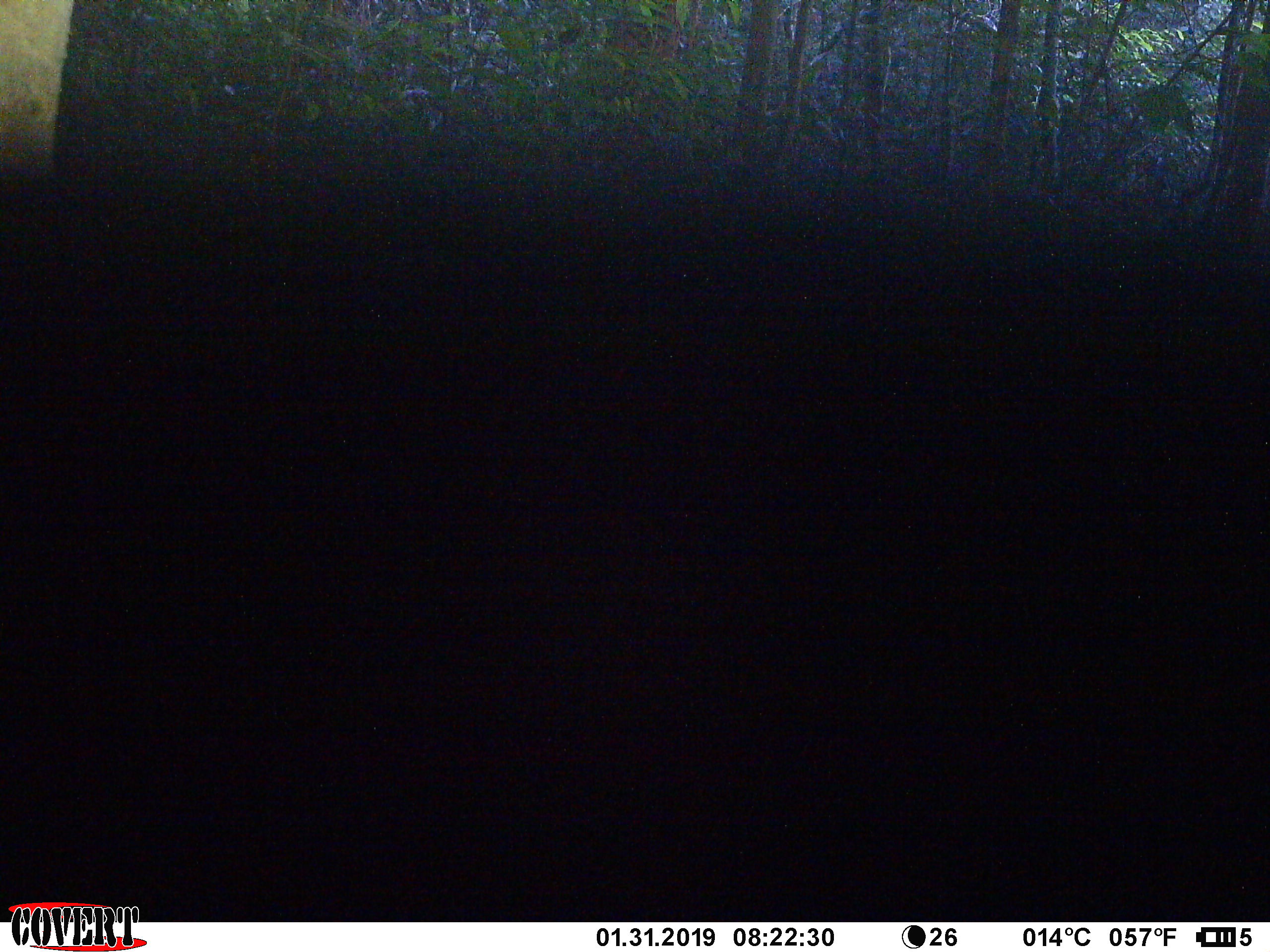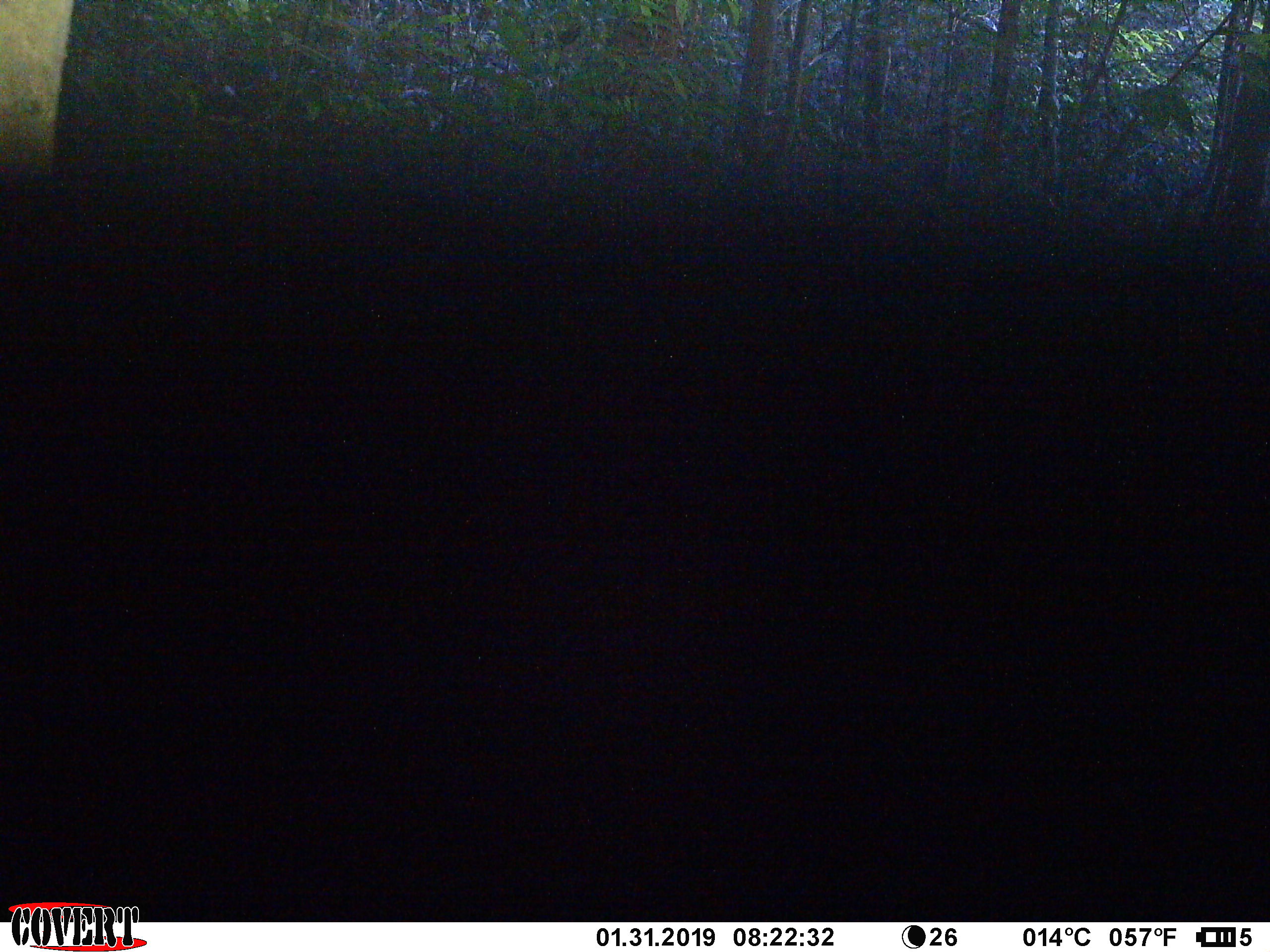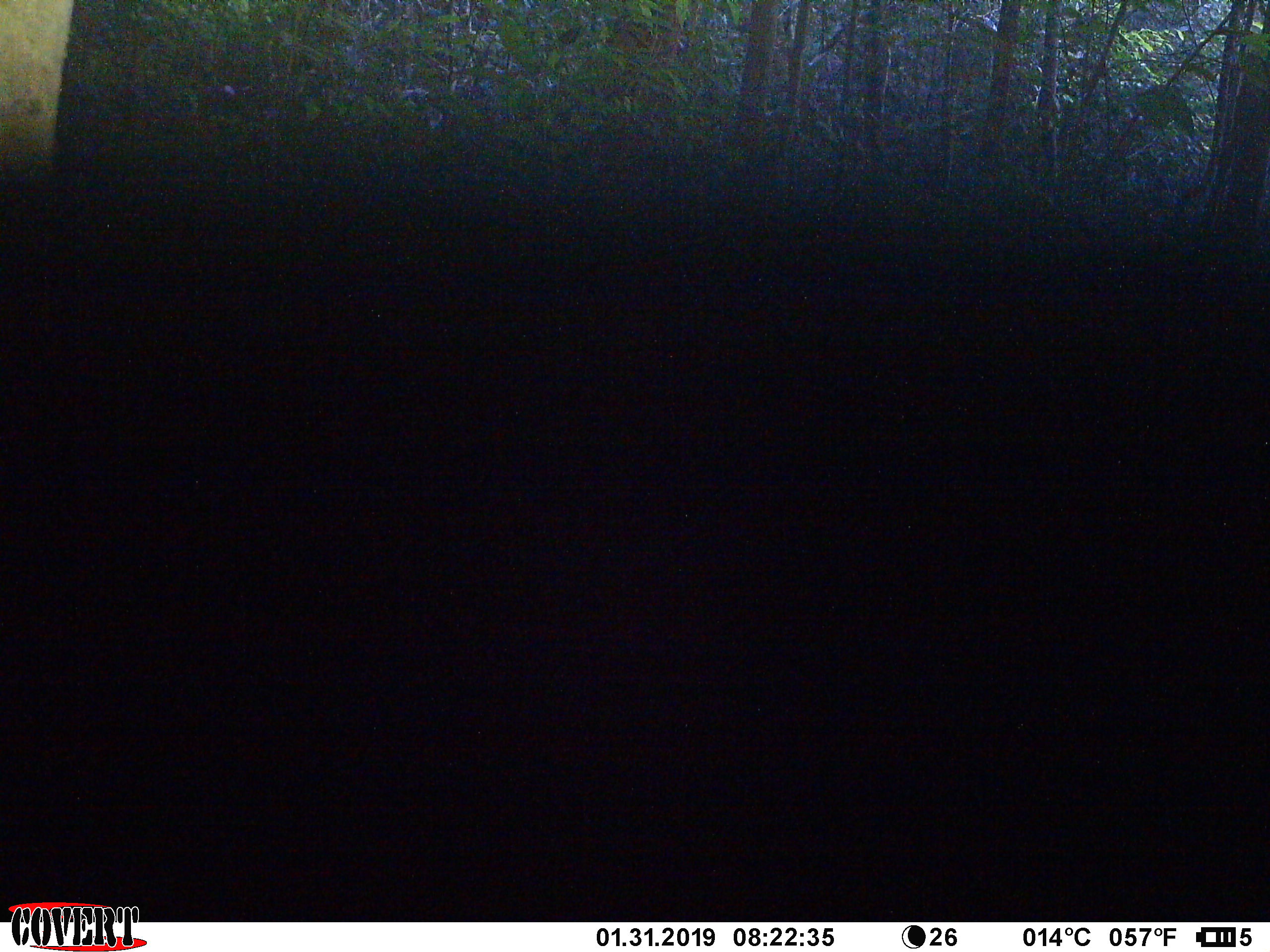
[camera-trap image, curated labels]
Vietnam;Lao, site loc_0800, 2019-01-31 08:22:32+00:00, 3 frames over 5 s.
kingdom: Animalia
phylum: Chordata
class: Mammalia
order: Artiodactyla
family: Bovidae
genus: Capricornis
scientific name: Capricornis sumatraensis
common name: chinese serow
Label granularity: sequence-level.